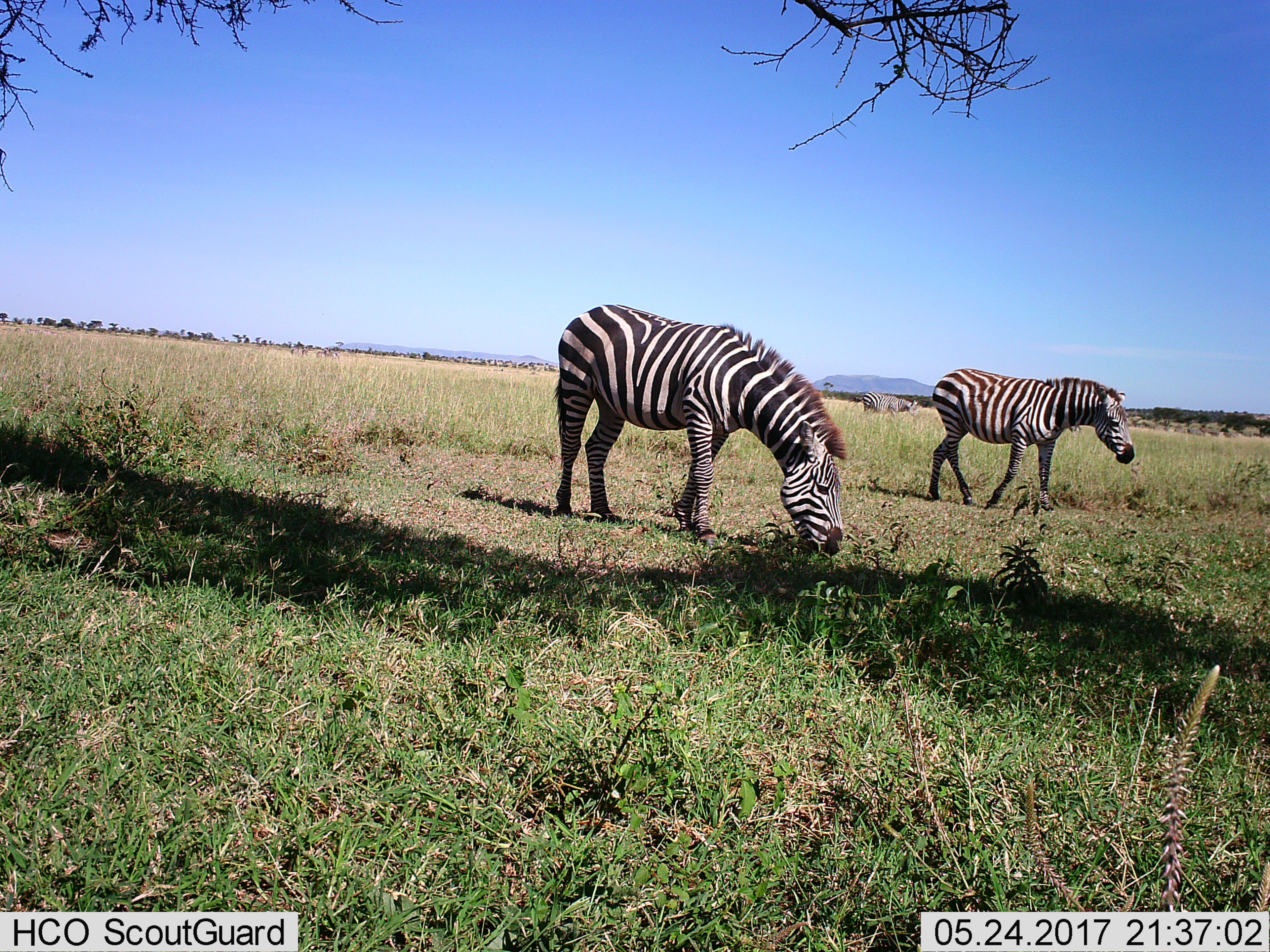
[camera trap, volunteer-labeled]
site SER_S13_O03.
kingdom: Animalia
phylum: Chordata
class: Mammalia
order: Perissodactyla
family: Equidae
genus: Equus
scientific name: Equus quagga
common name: plains zebra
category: zebraplains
Zebraplains (plains zebra) (Equus quagga), count 3. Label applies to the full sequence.